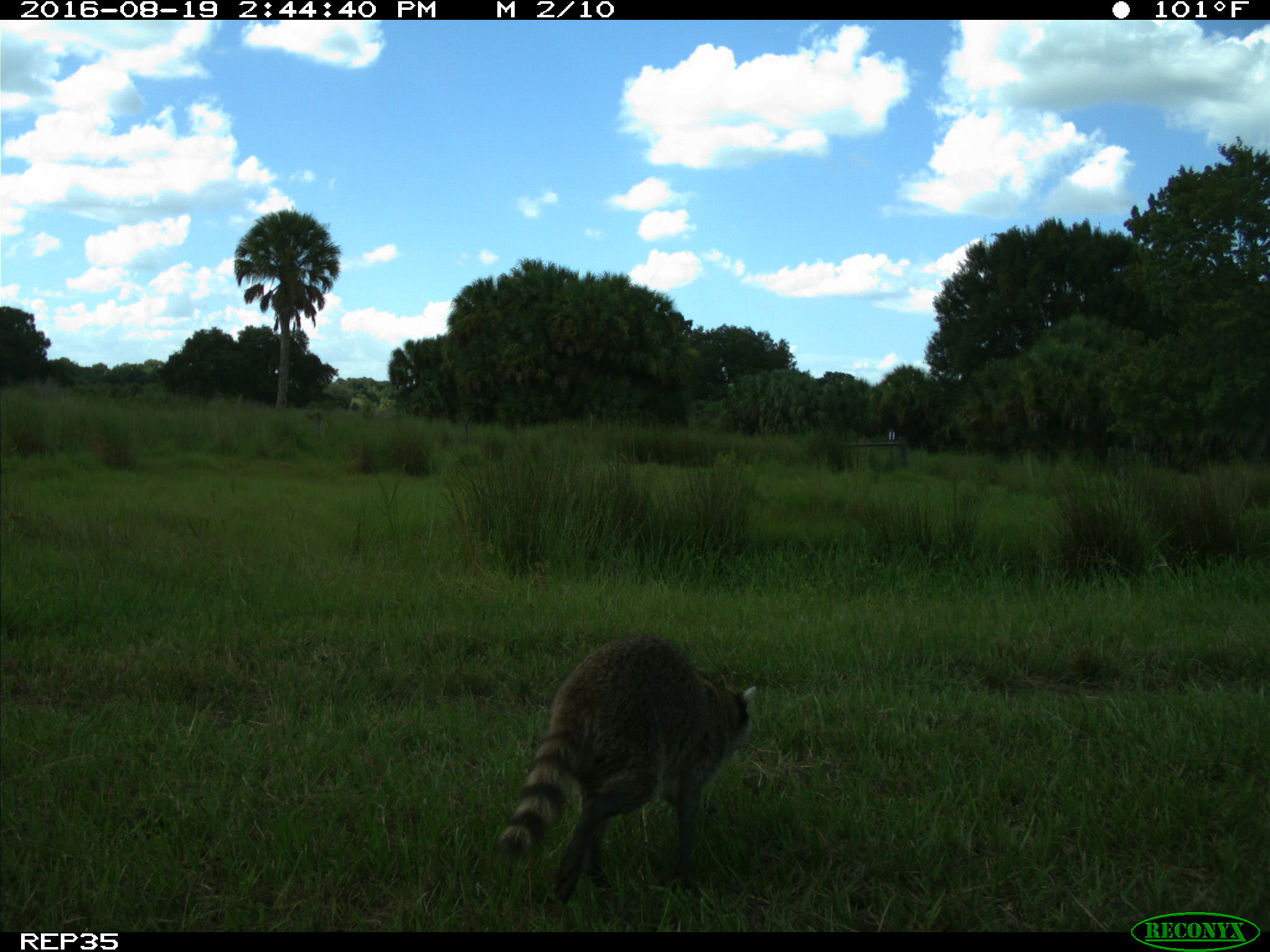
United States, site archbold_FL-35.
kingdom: Animalia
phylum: Chordata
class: Mammalia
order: Carnivora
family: Procyonidae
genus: Procyon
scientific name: Procyon lotor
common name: common raccoon